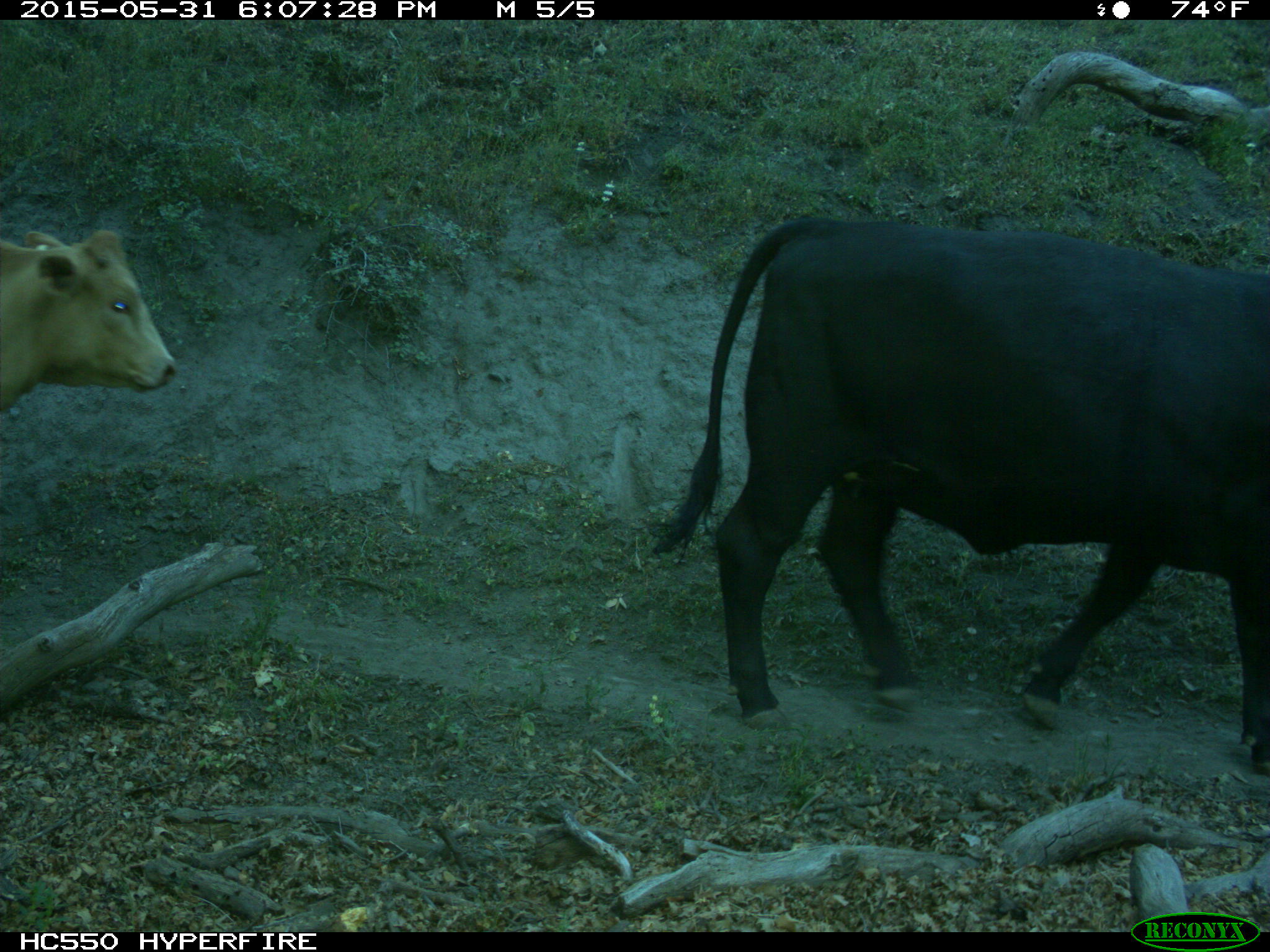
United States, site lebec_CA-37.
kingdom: Animalia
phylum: Chordata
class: Mammalia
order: Artiodactyla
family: Bovidae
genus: Bos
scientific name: Bos taurus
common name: domestic cow